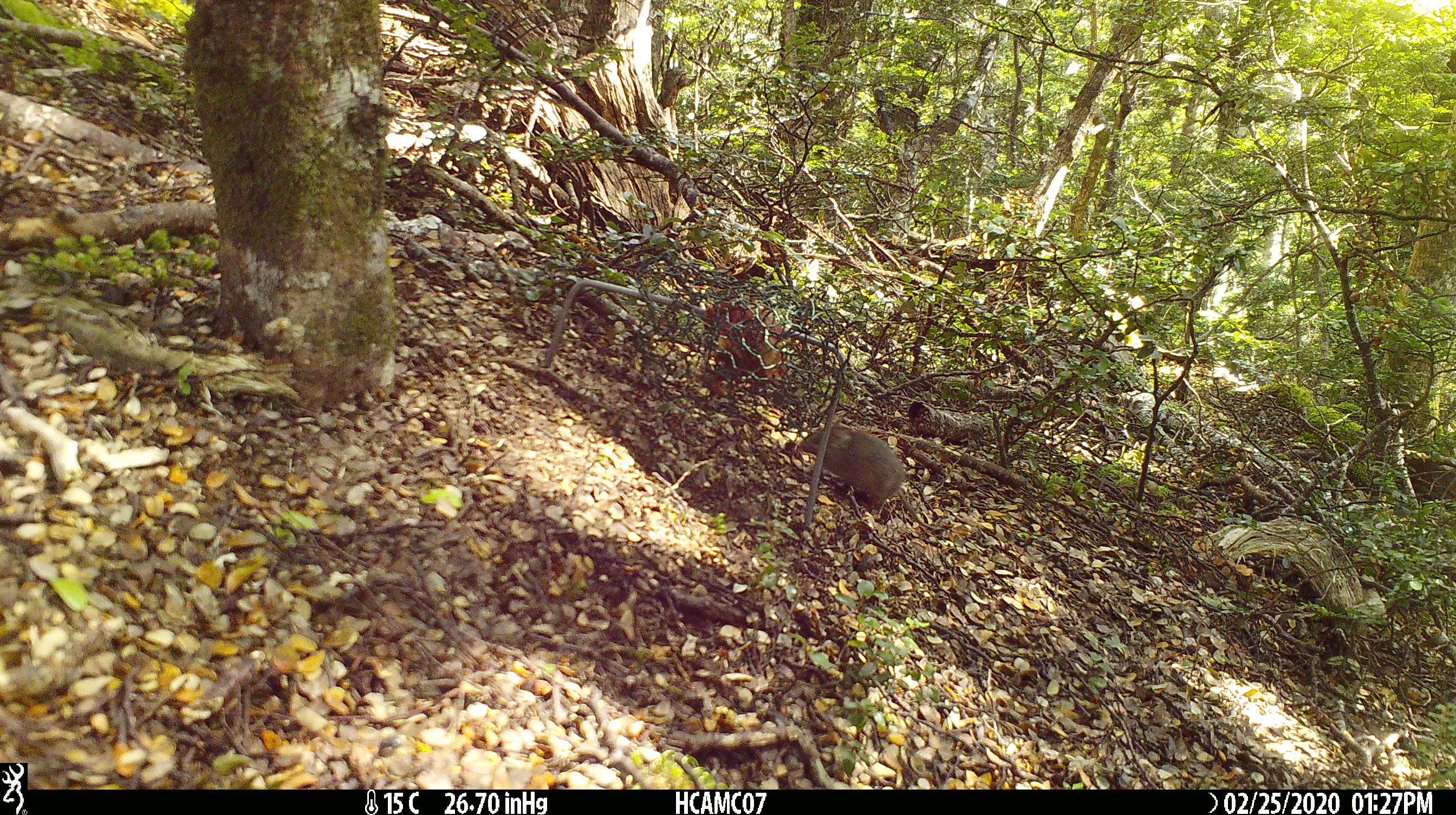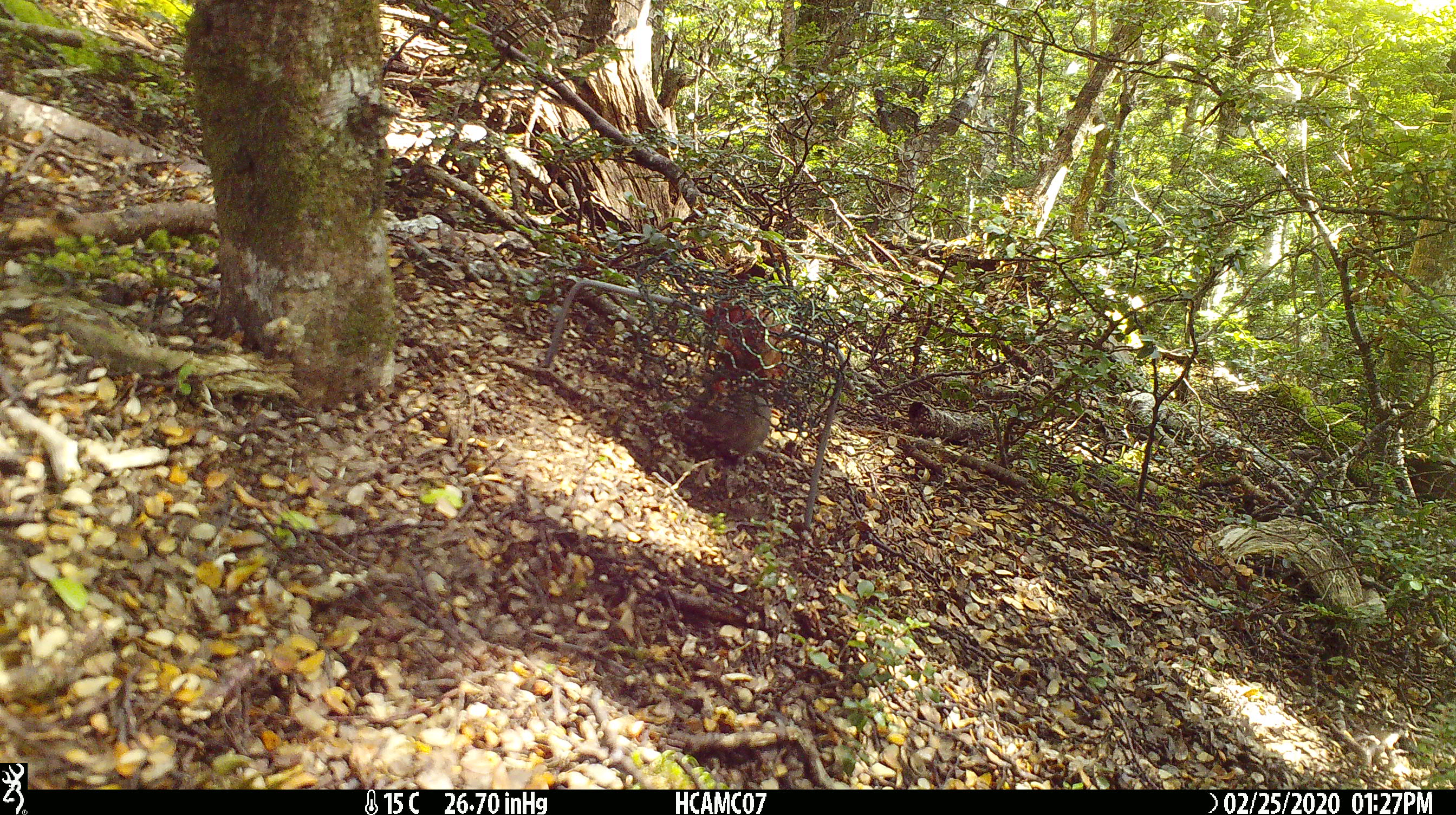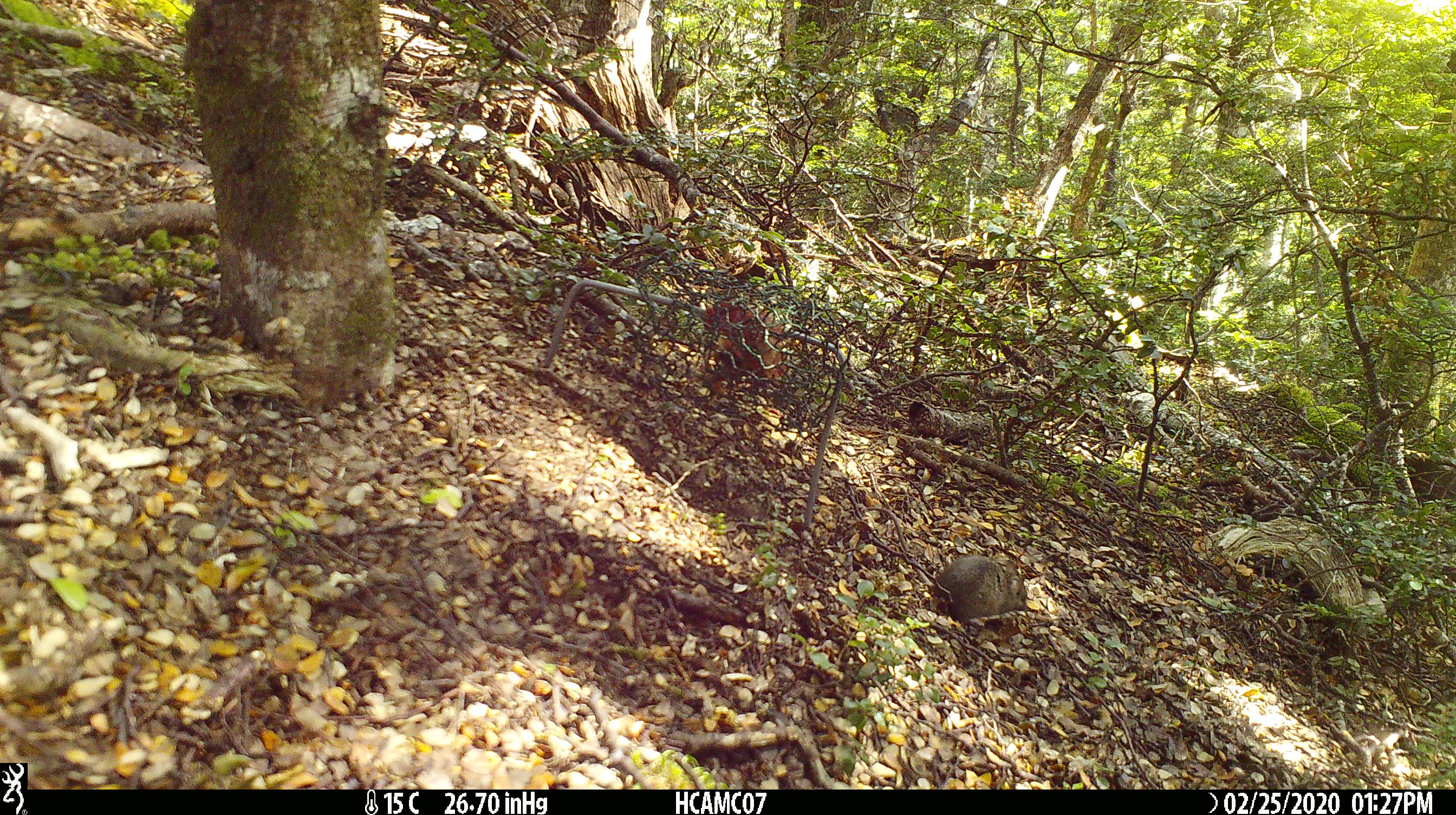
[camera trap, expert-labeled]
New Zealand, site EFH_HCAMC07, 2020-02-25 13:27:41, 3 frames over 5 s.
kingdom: Animalia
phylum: Chordata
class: Mammalia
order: Rodentia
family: Muridae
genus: Mus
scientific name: Mus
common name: mouse